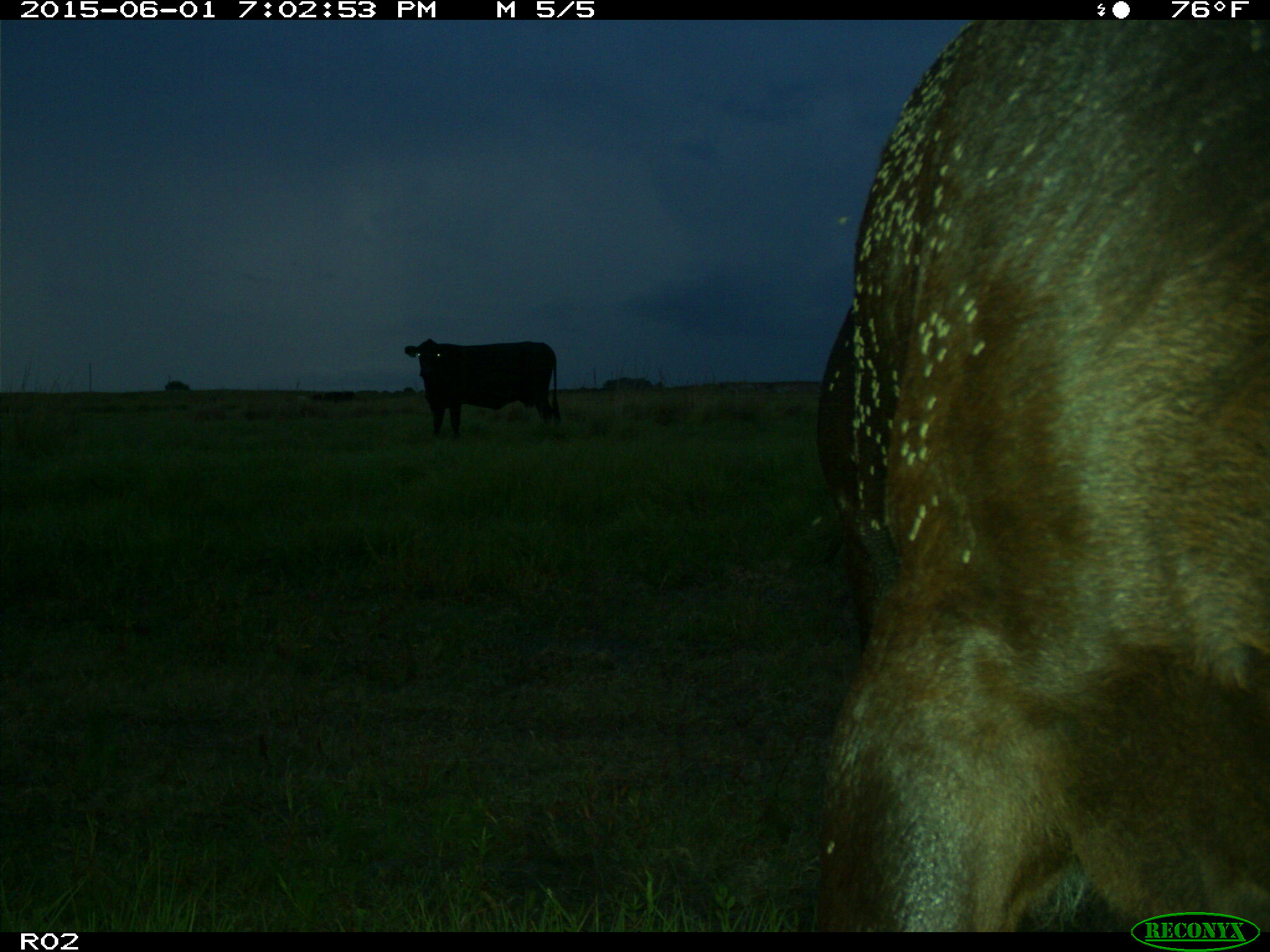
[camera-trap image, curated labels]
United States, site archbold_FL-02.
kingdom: Animalia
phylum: Chordata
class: Mammalia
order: Artiodactyla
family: Bovidae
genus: Bos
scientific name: Bos taurus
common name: domestic cow